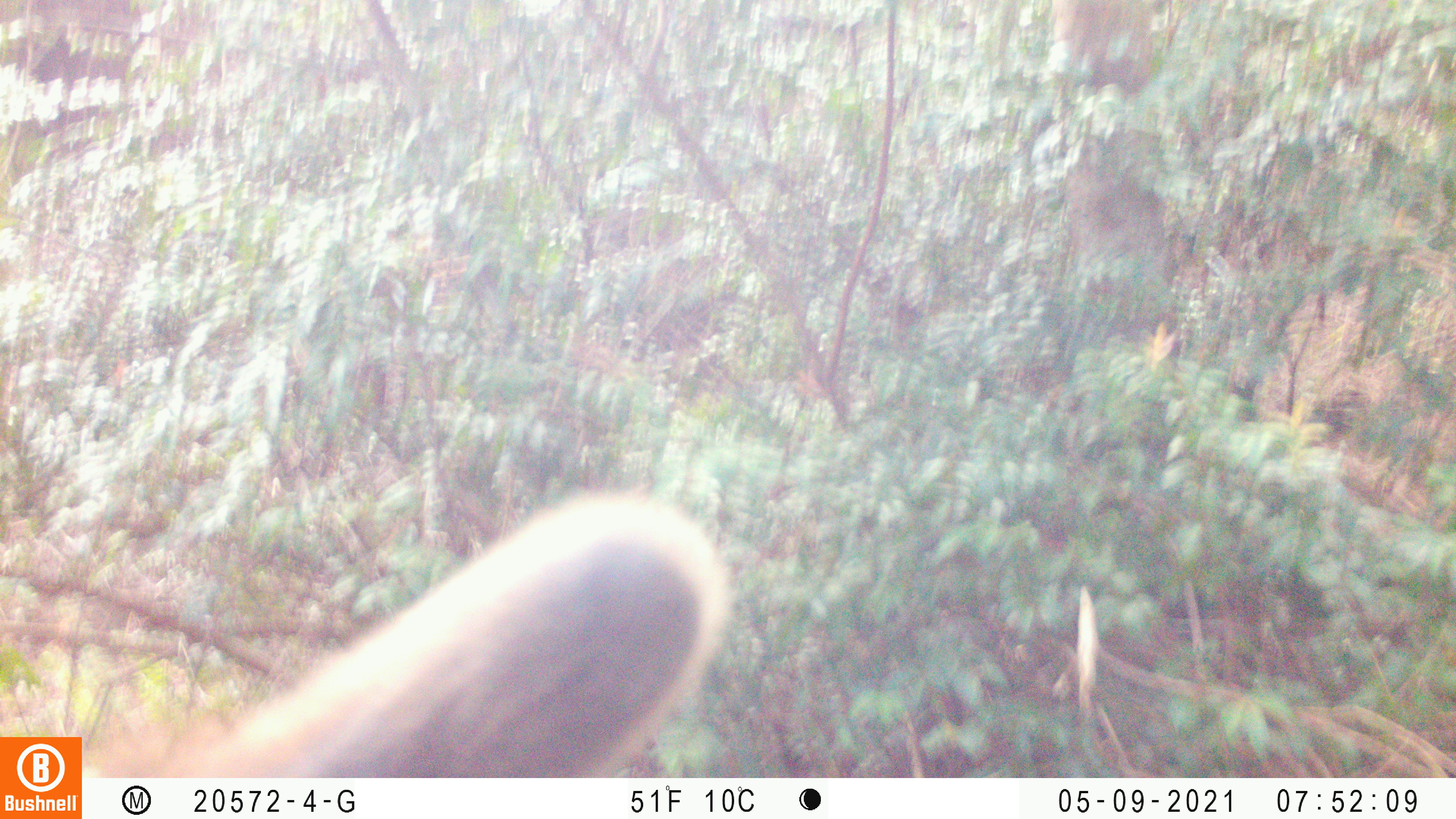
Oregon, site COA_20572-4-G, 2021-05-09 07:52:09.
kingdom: Animalia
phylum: Chordata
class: Mammalia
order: Artiodactyla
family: Cervidae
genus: Cervus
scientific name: Cervus canadensis roosevelti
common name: roosevelt elk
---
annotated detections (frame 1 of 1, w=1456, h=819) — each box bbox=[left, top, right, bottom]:
roosevelt elk: bbox=[83, 485, 735, 773]